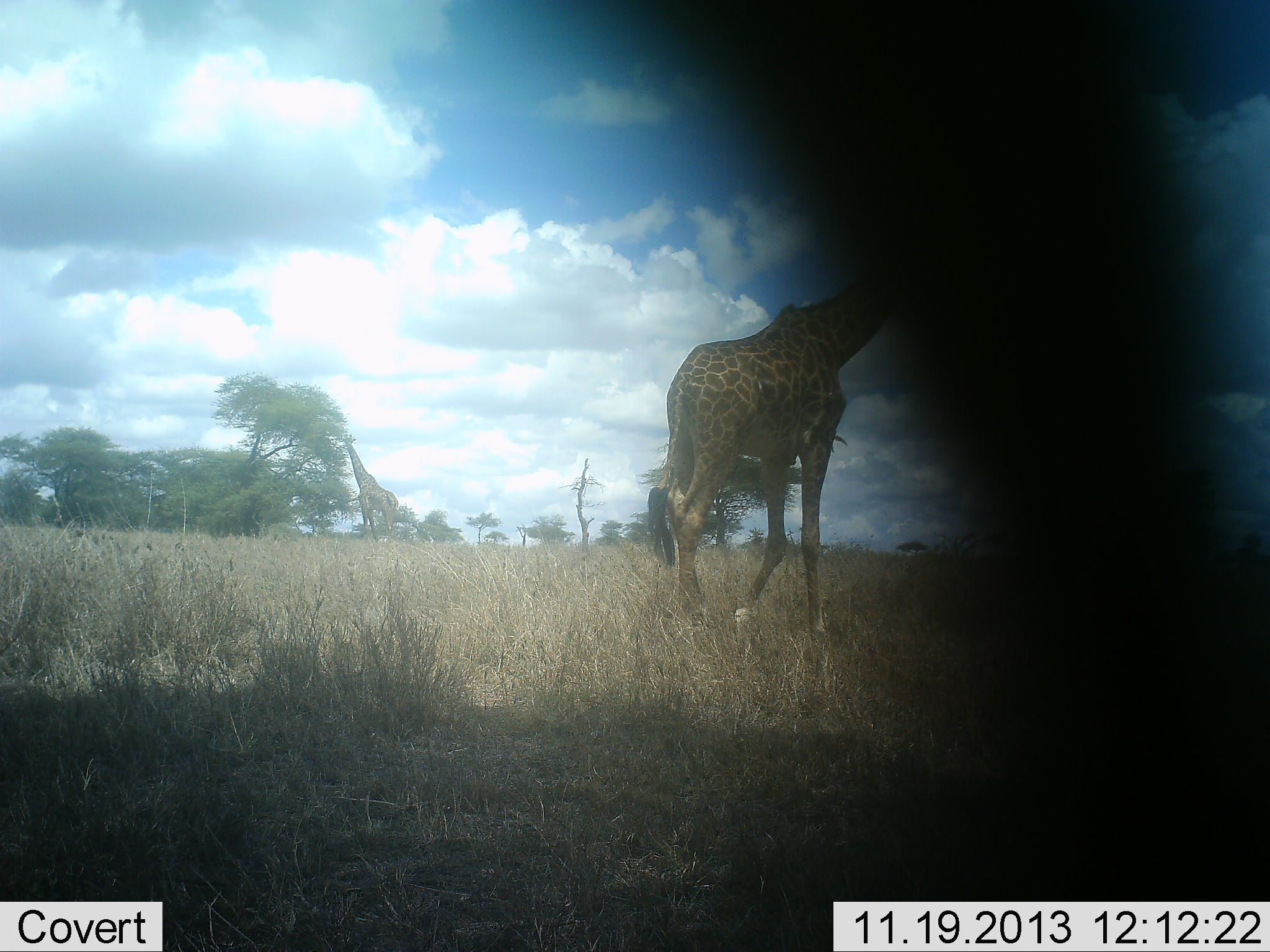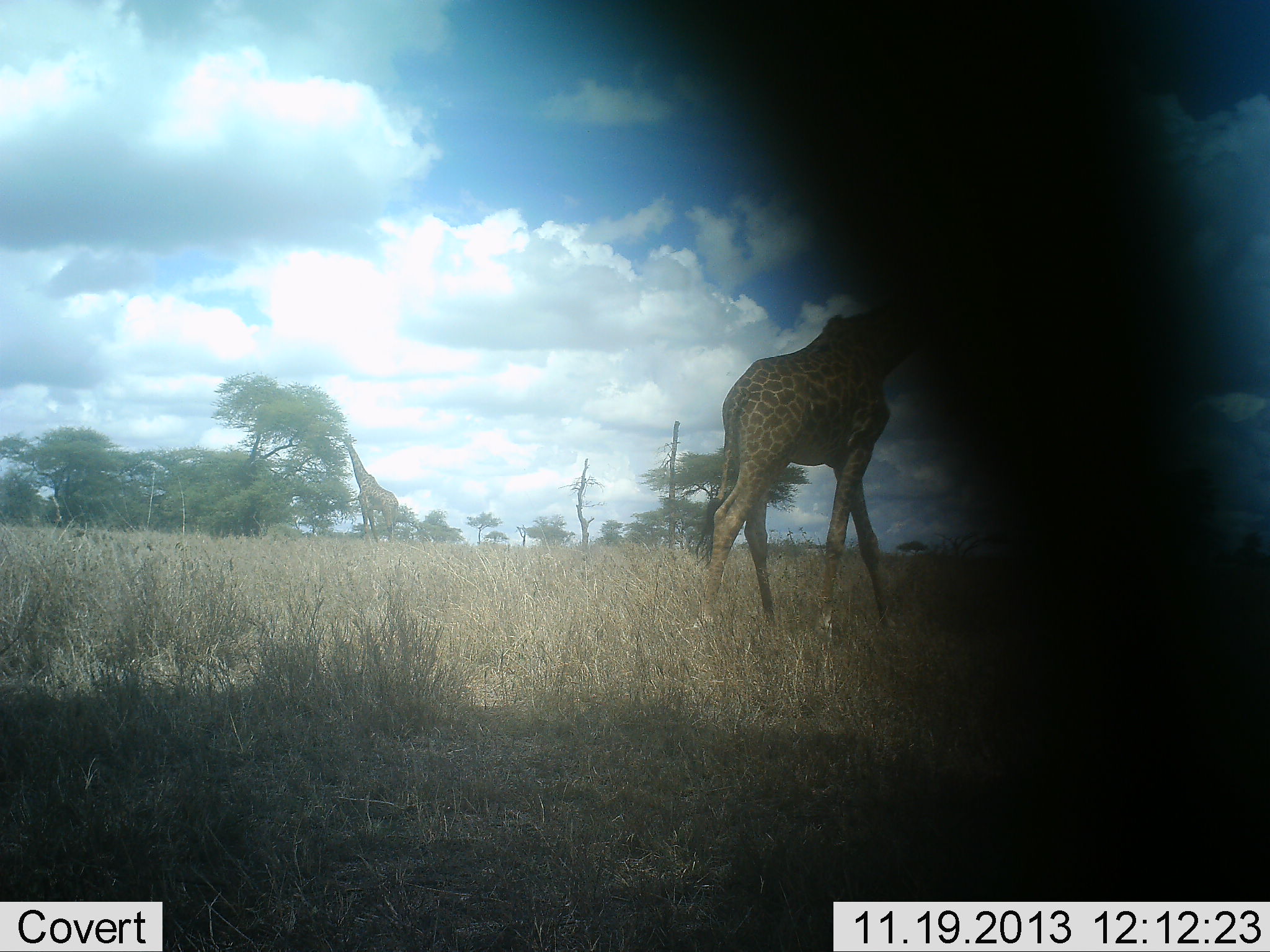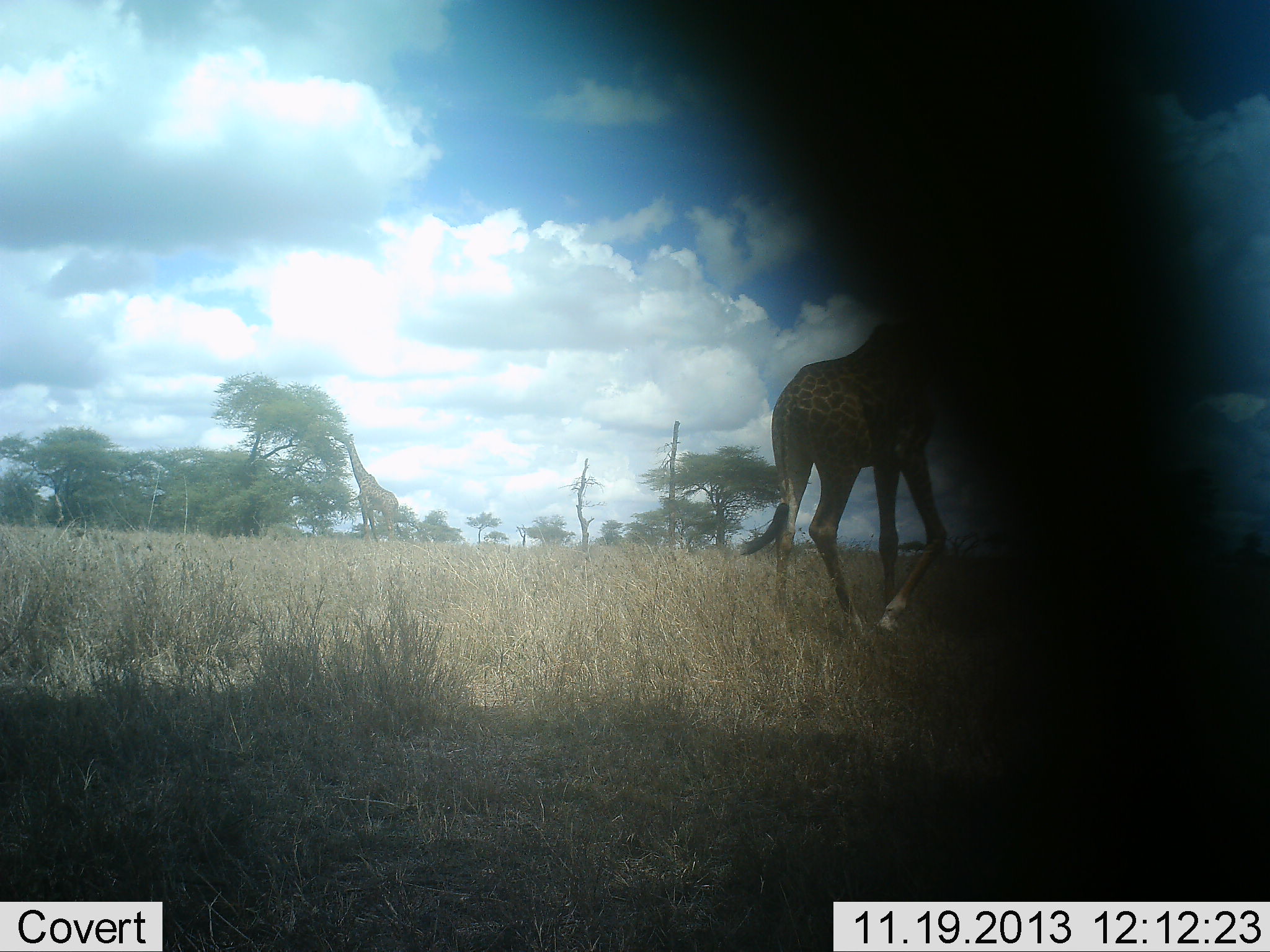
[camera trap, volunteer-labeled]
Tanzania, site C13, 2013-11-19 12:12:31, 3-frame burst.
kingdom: Animalia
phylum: Chordata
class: Mammalia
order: Artiodactyla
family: Giraffidae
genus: Giraffa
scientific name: Giraffa camelopardalis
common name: giraffe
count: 2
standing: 27%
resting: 0%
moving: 82%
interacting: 0%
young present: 0%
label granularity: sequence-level